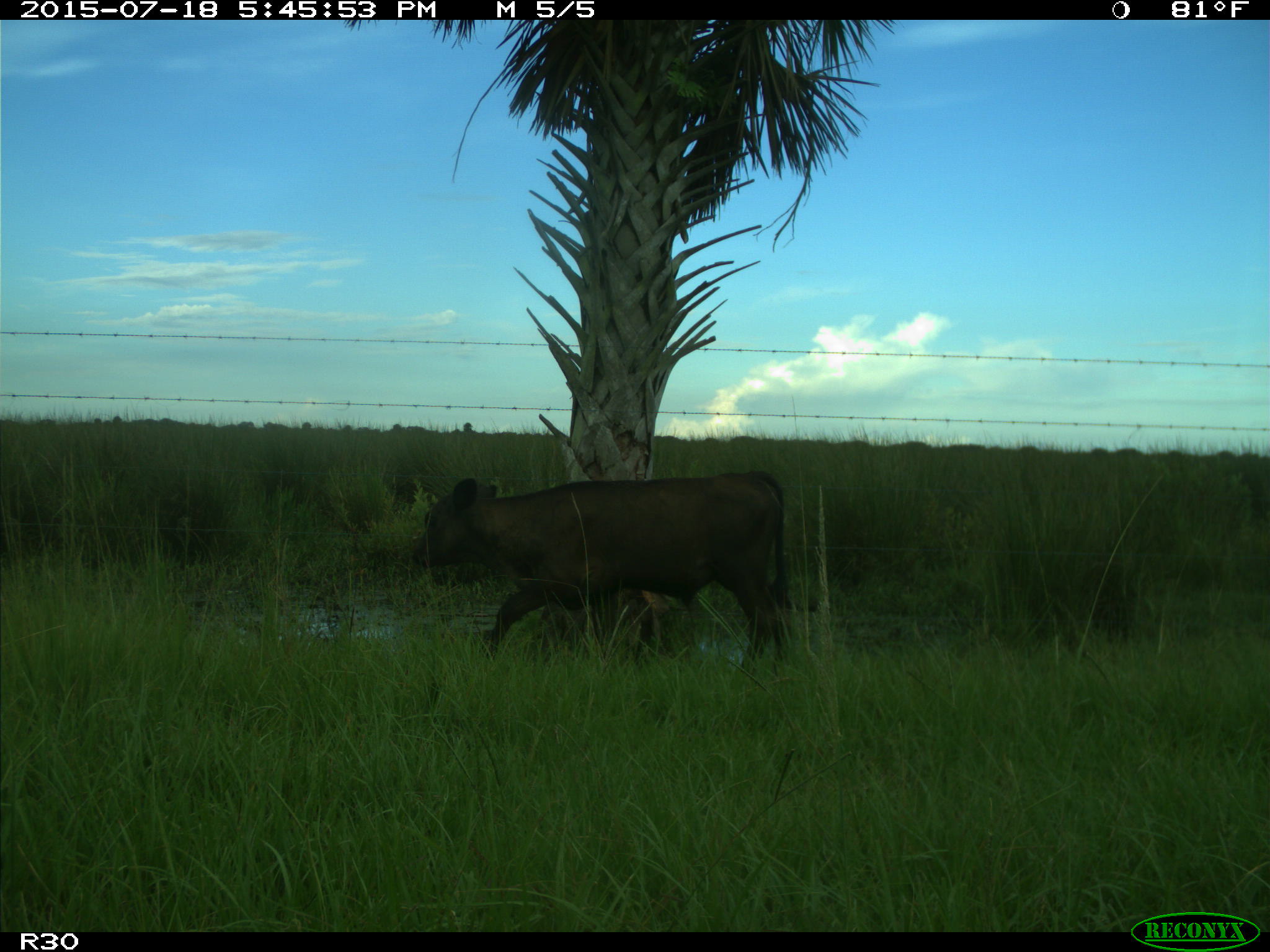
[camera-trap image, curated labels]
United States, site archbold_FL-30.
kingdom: Animalia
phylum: Chordata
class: Mammalia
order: Artiodactyla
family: Bovidae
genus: Bos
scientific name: Bos taurus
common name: domestic cow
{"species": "Bos taurus (domestic cow)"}